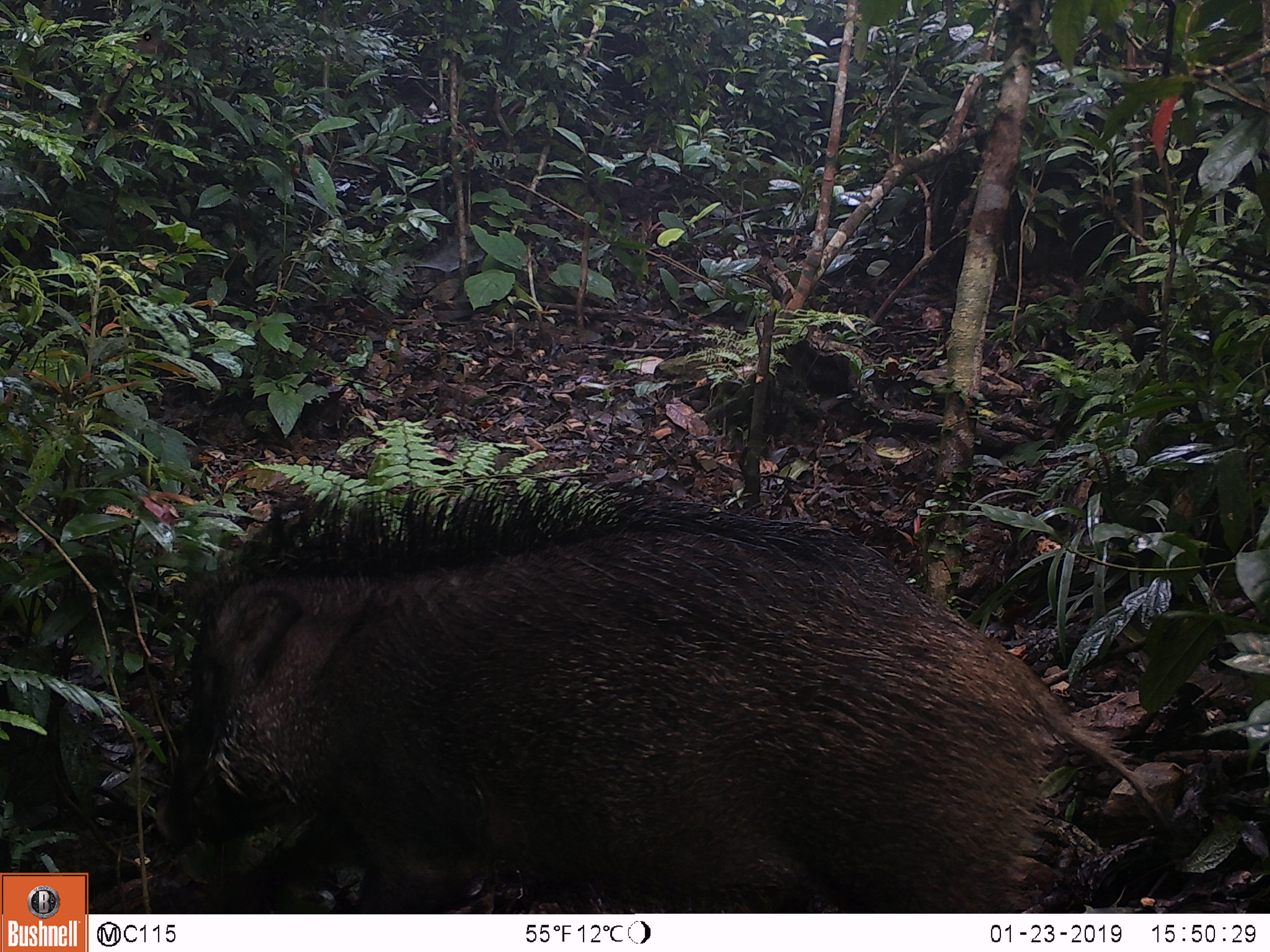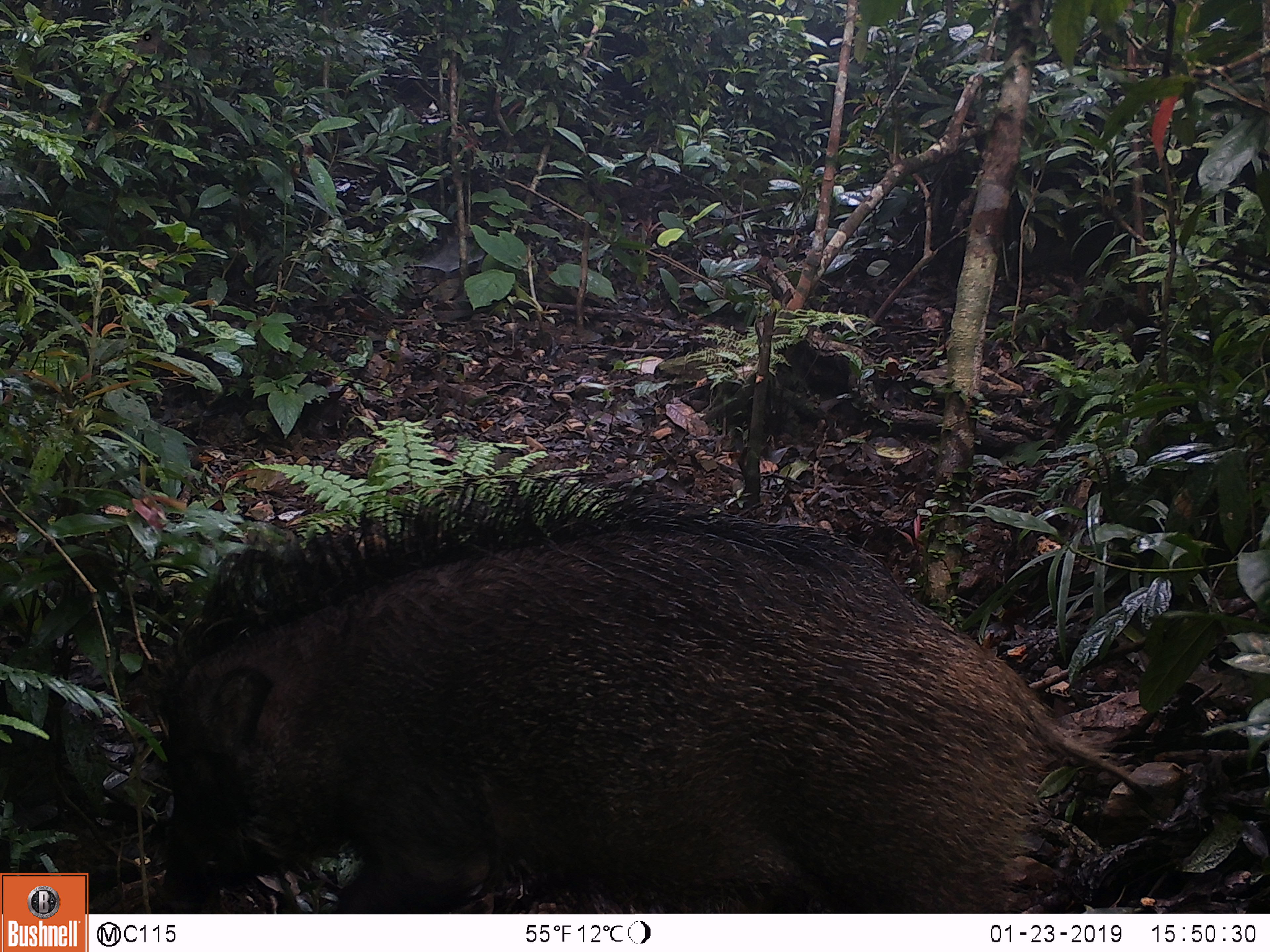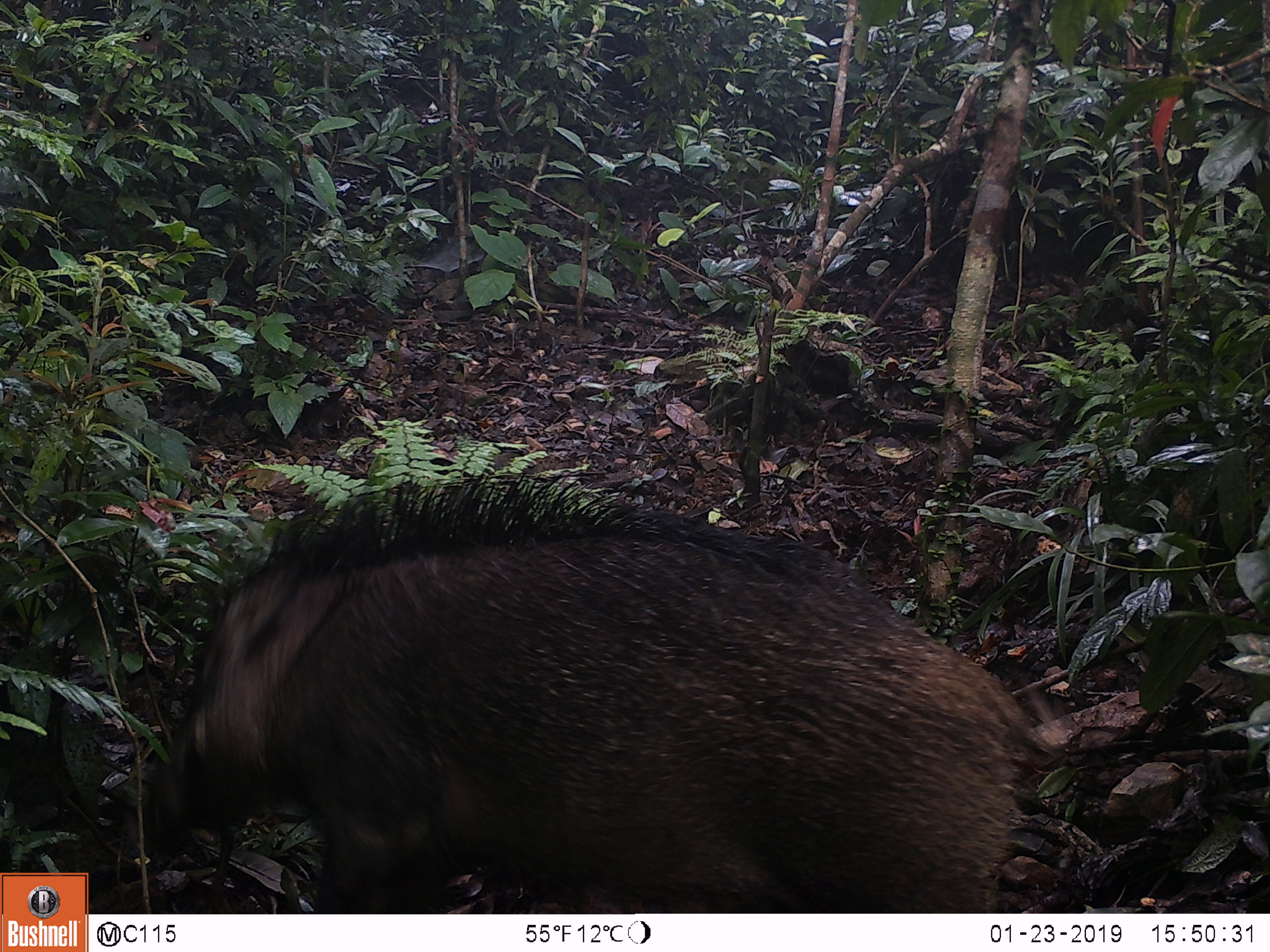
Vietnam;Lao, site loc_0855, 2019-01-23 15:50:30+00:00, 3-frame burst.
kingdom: Animalia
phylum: Chordata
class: Mammalia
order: Artiodactyla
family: Suidae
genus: Sus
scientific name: Sus scrofa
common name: eurasian wild pig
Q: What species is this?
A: Eurasian wild pig (Sus scrofa).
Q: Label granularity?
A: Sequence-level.